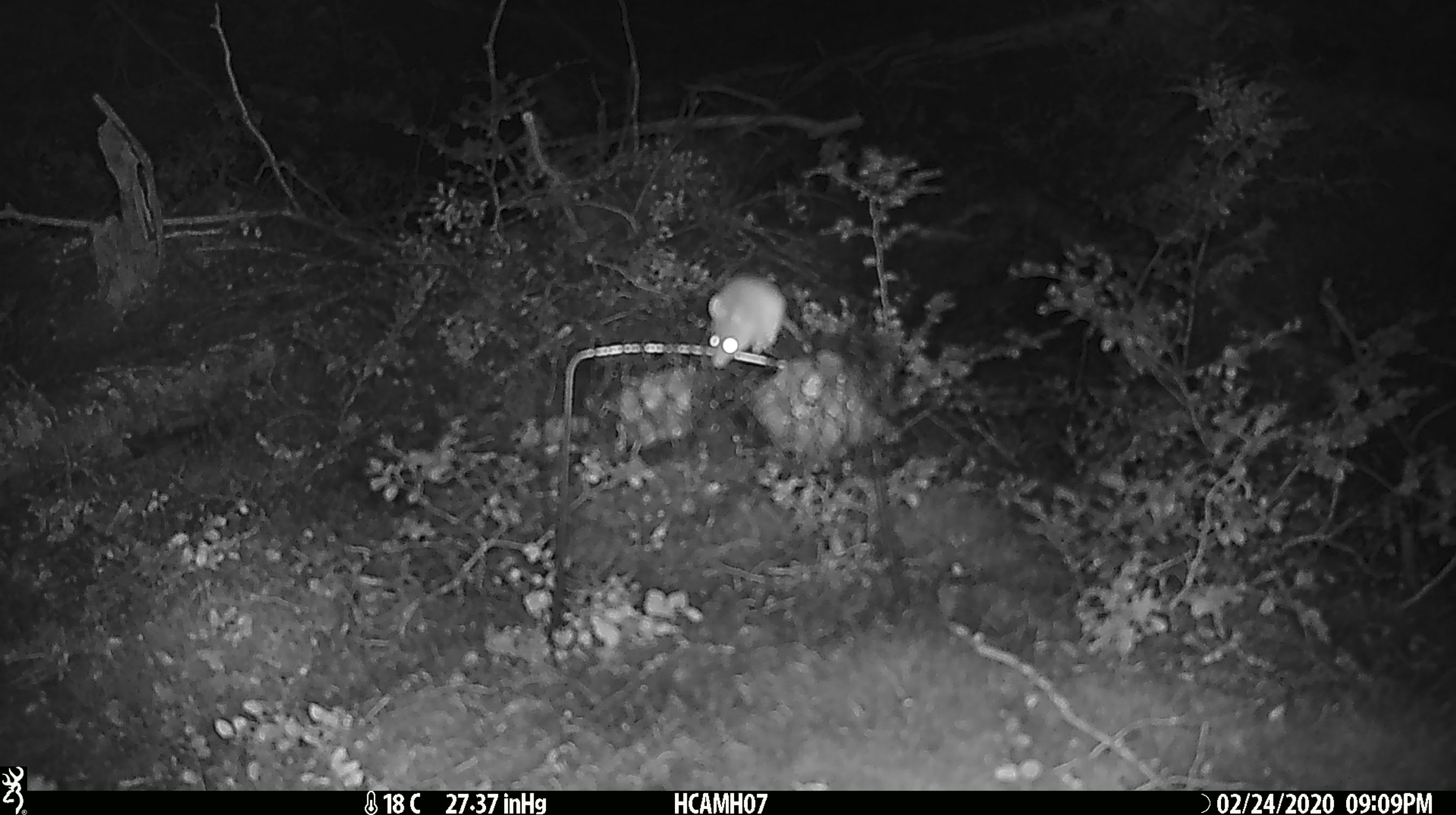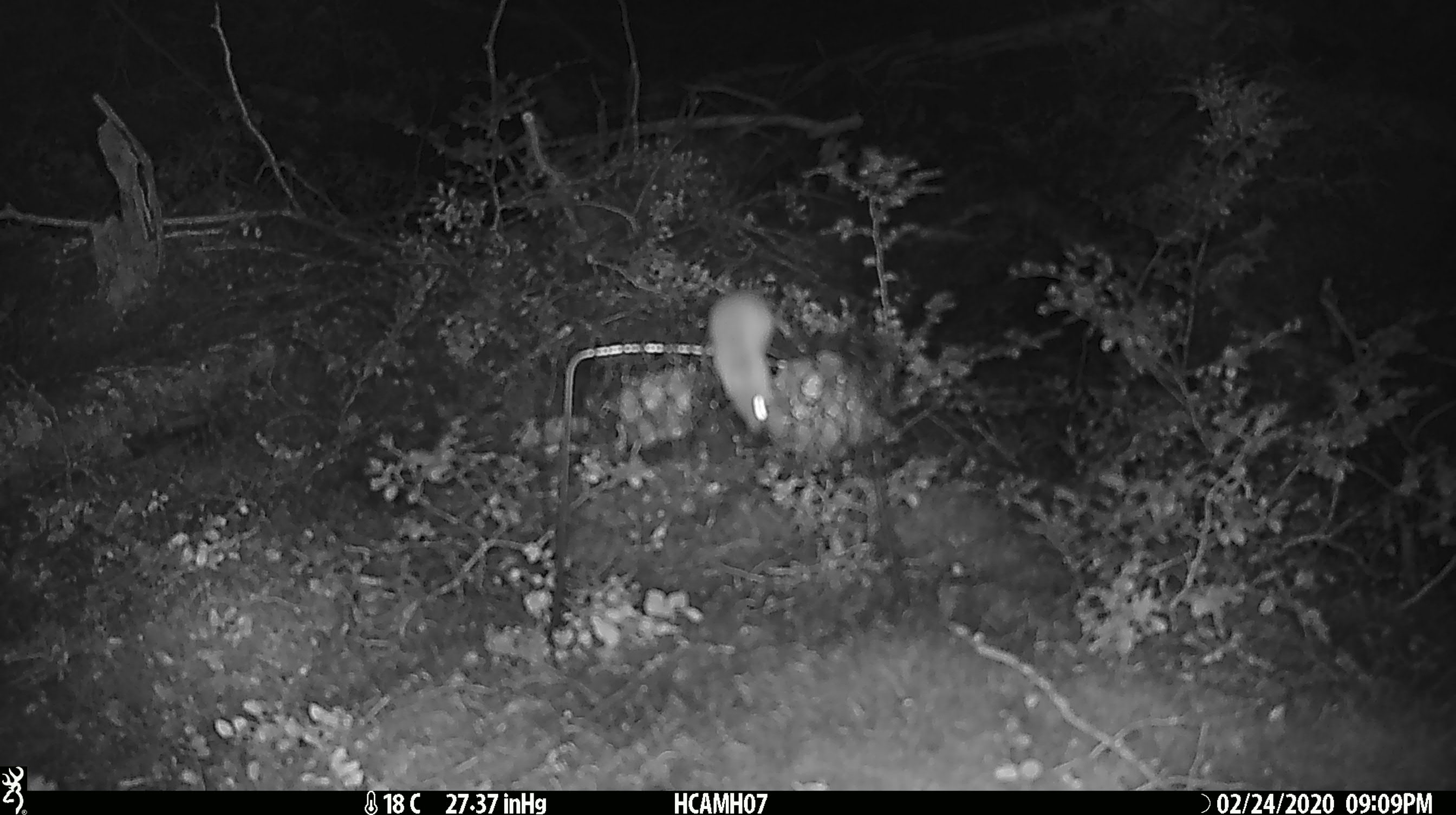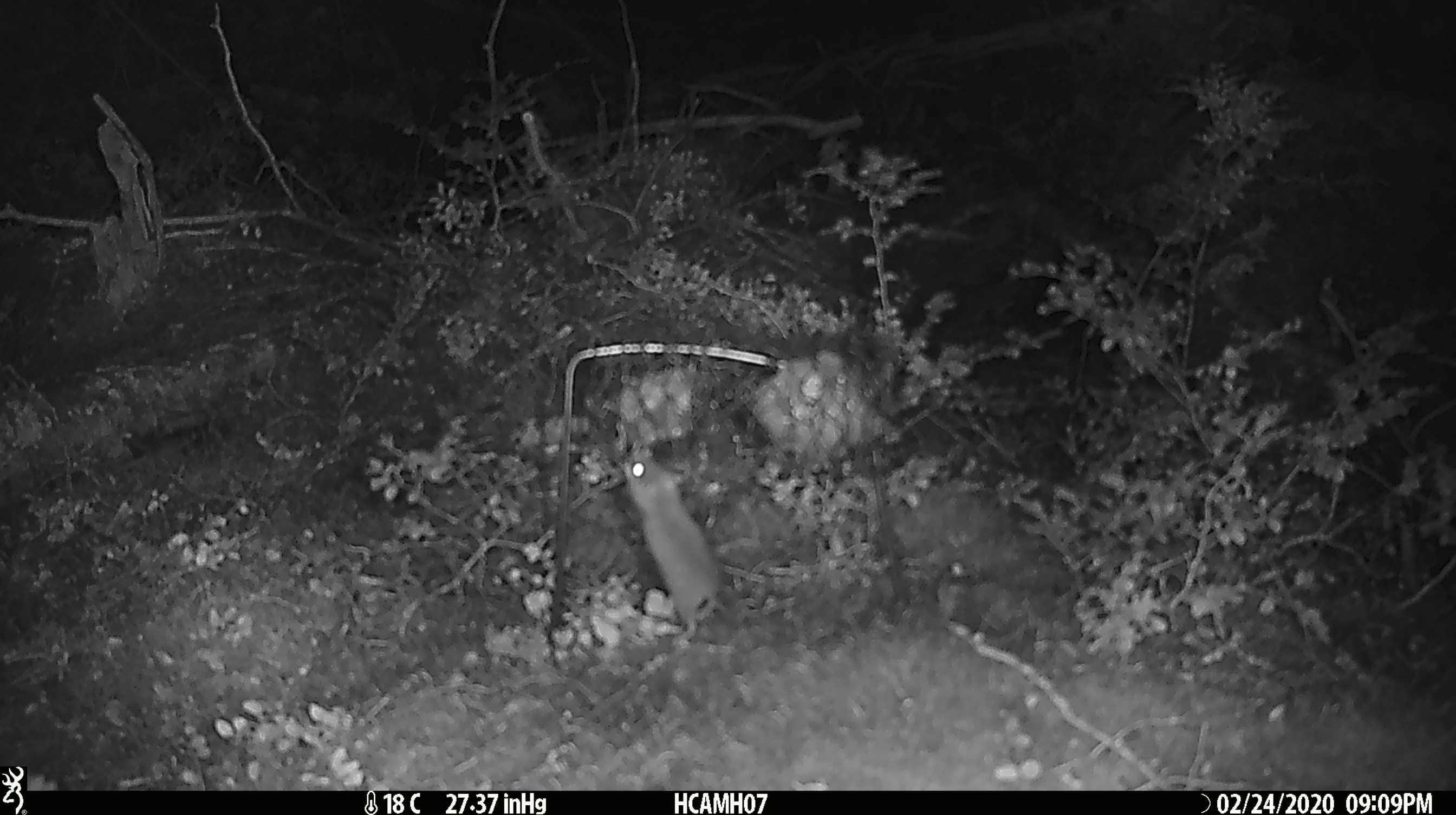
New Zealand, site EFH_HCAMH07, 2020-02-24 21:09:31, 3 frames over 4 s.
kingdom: Animalia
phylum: Chordata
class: Mammalia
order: Rodentia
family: Muridae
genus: Mus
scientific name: Mus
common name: mouse